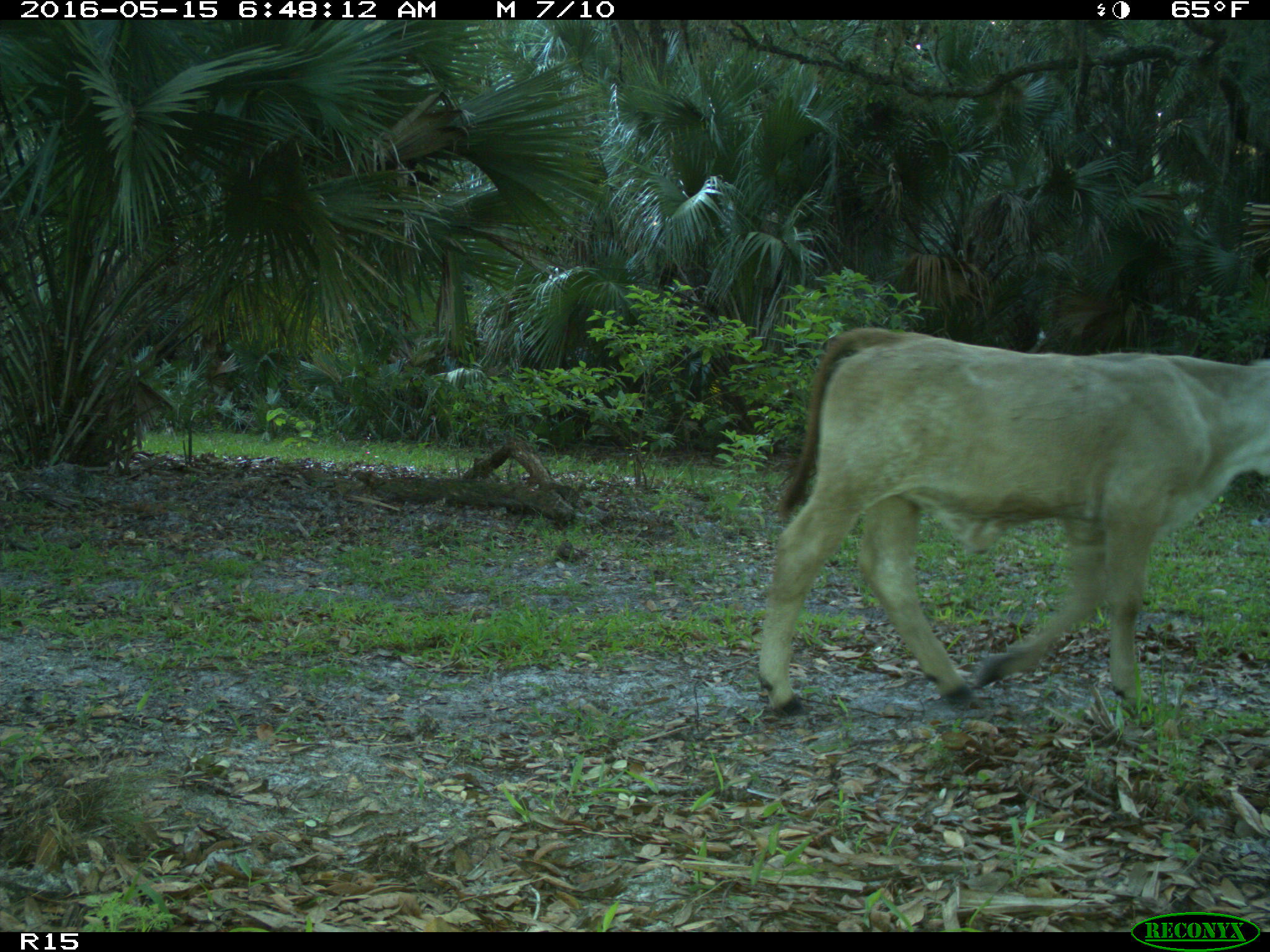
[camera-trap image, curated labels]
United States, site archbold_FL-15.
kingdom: Animalia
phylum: Chordata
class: Mammalia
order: Artiodactyla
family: Bovidae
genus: Bos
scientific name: Bos taurus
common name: domestic cow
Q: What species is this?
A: Bos taurus (domestic cow).